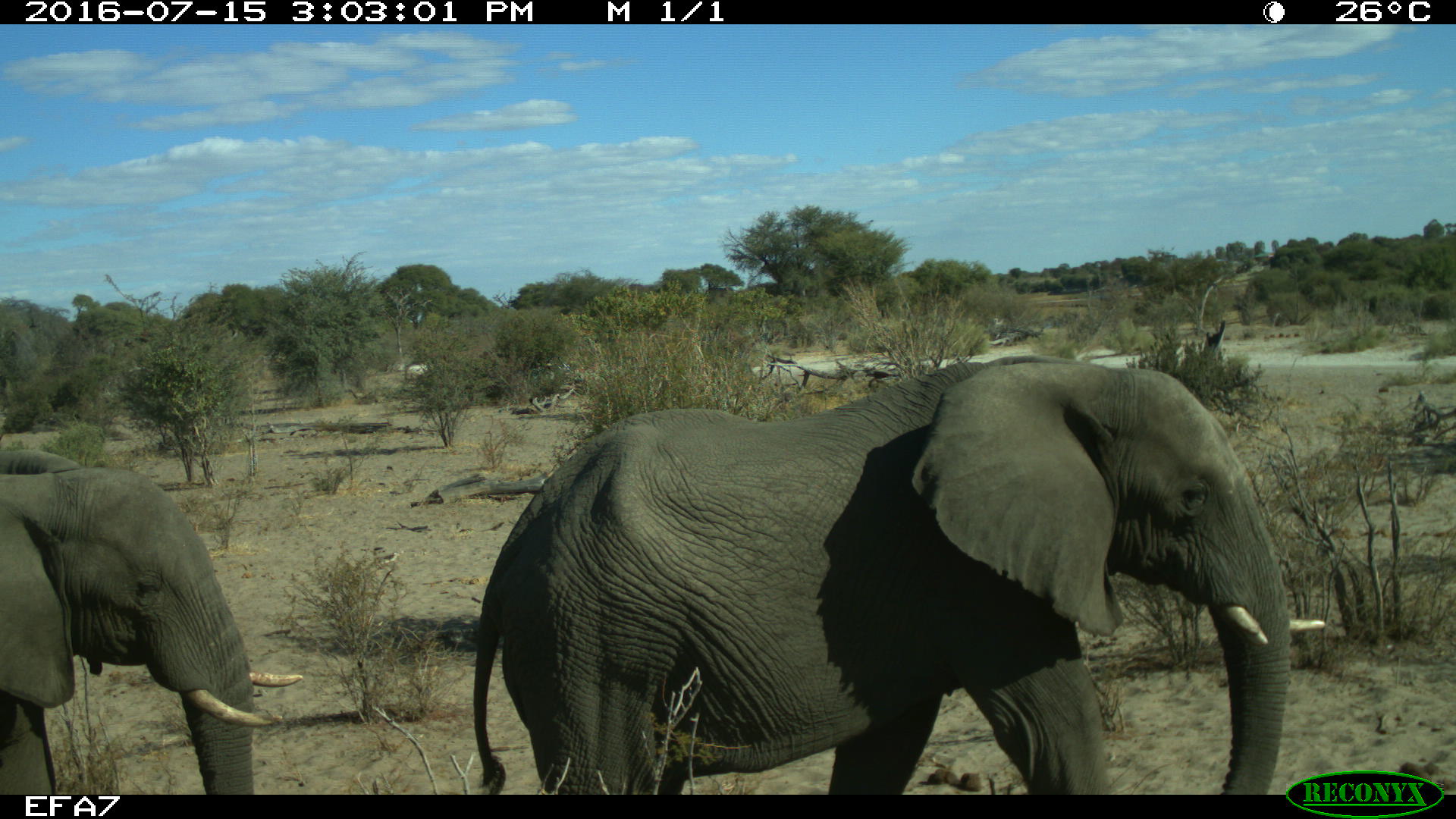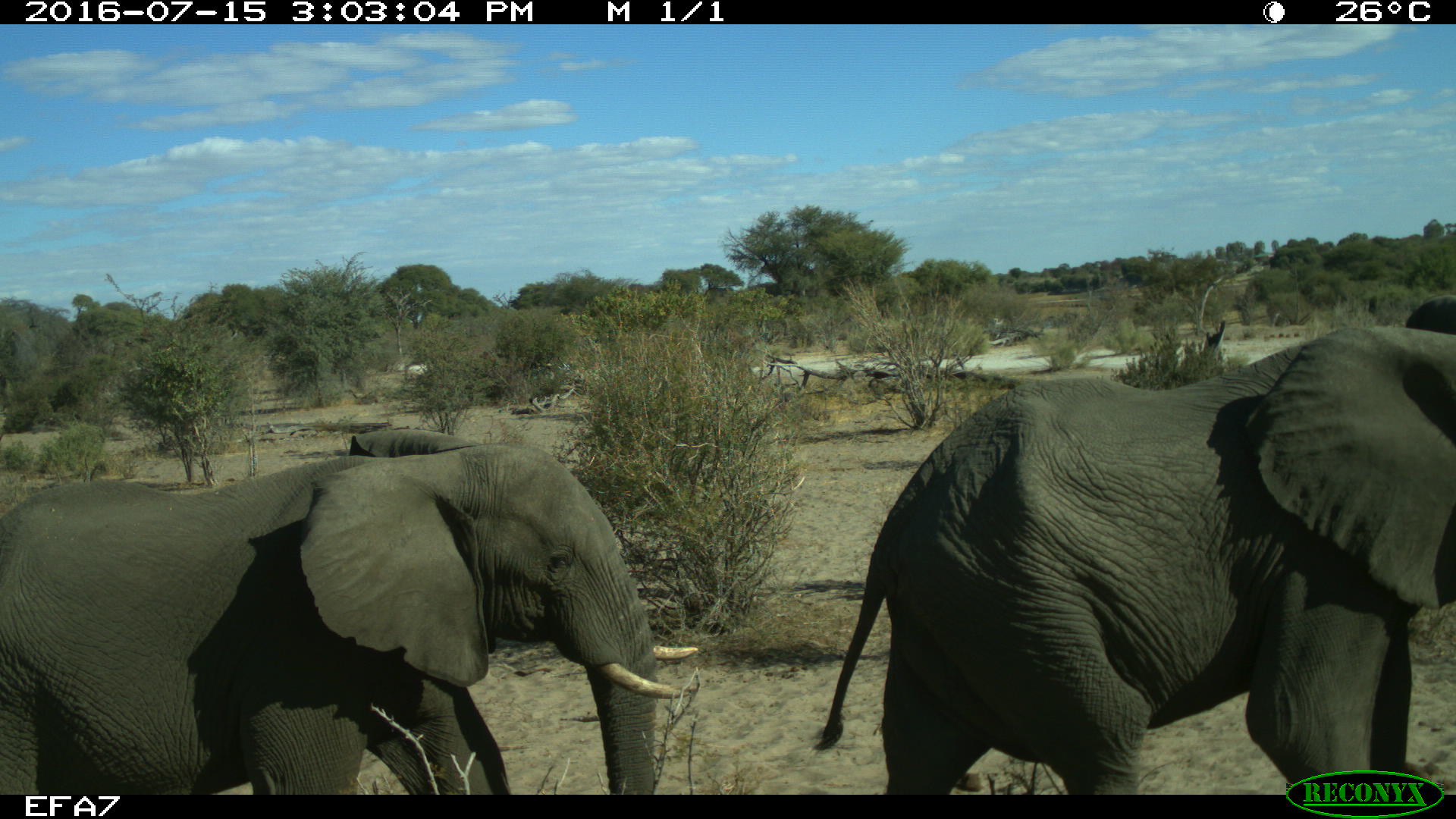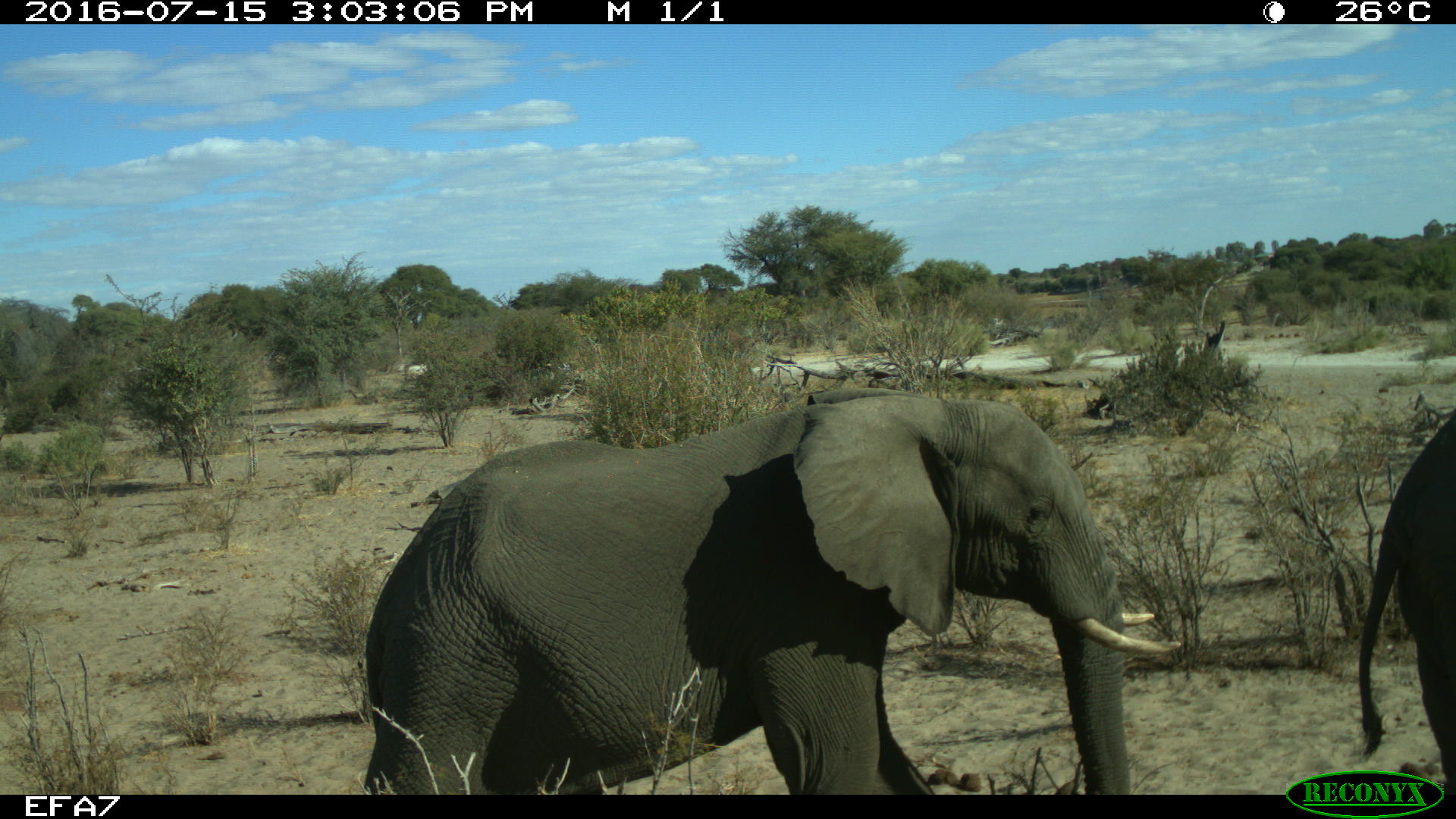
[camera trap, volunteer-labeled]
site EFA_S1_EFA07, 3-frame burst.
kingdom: Animalia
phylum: Chordata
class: Mammalia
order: Proboscidea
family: Elephantidae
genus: Loxodonta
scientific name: Loxodonta africana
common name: african bush elephant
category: elephant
Elephant (african bush elephant) (Loxodonta africana), count 2. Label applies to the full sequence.